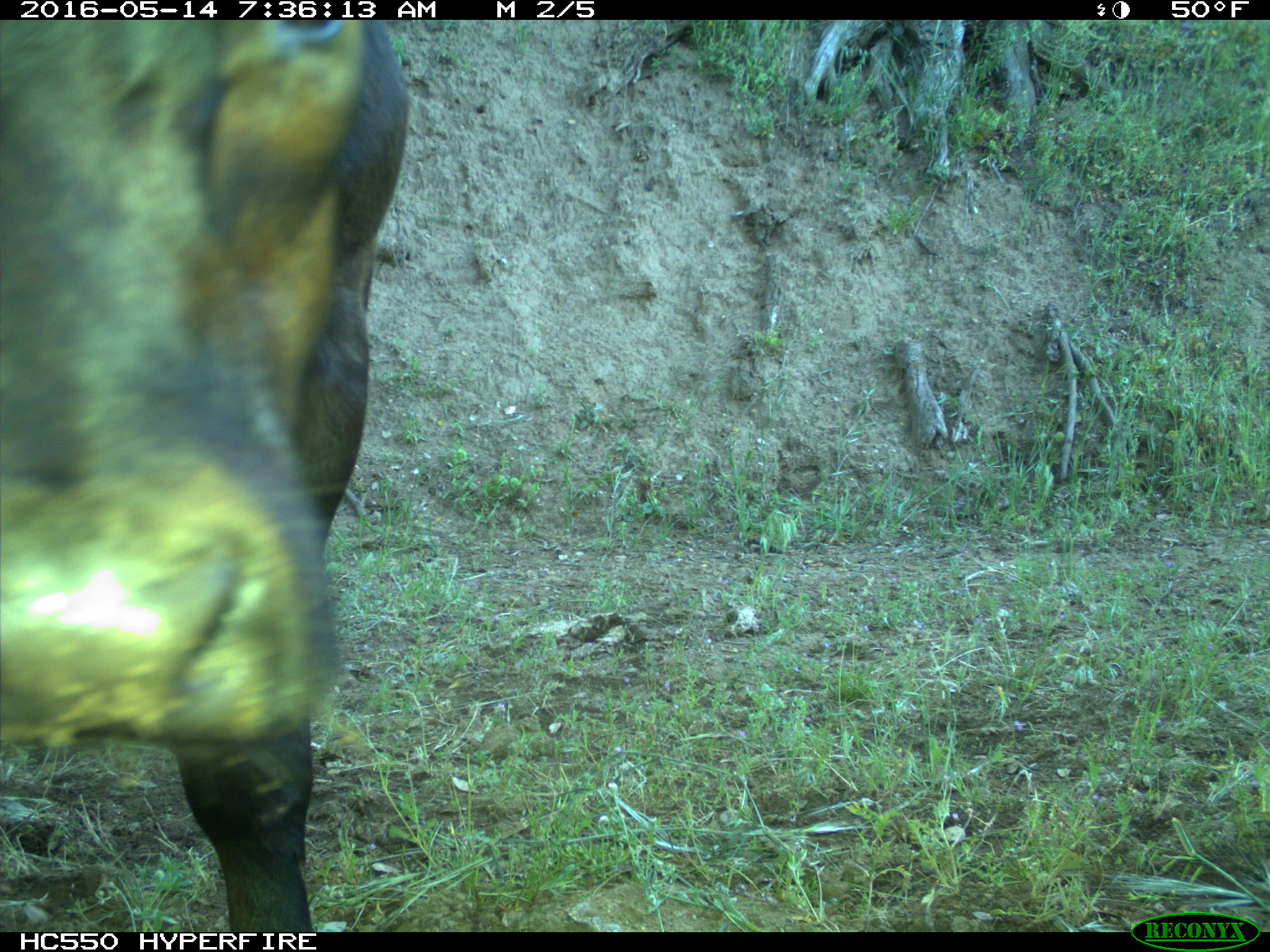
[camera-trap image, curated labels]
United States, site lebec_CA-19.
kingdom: Animalia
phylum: Chordata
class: Mammalia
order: Artiodactyla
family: Bovidae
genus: Bos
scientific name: Bos taurus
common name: domestic cow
Bos taurus (domestic cow).